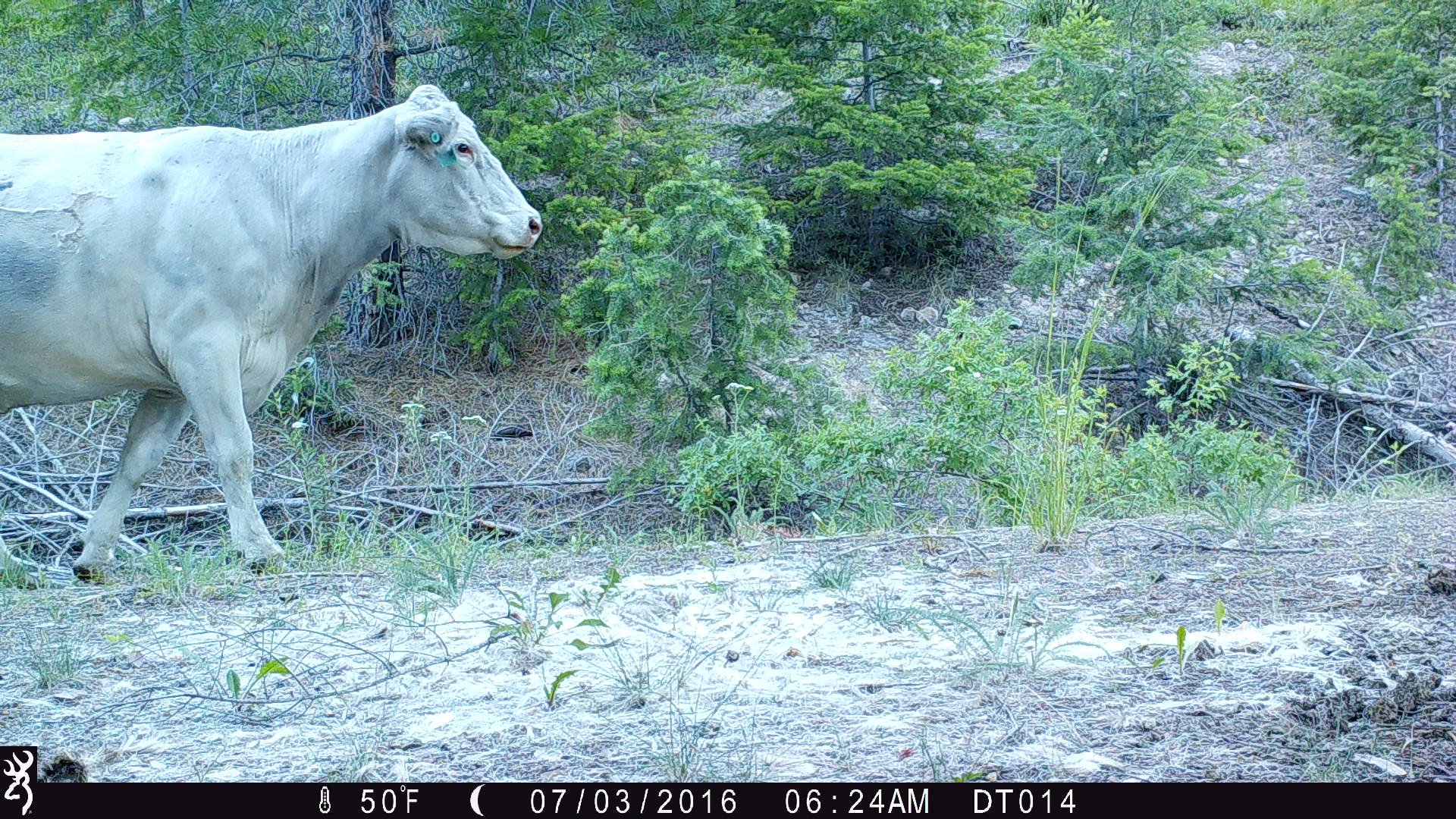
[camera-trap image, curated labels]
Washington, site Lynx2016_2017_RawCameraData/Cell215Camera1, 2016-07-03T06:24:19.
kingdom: Animalia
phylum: Chordata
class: Mammalia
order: Artiodactyla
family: Bovidae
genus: Bos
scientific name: Bos taurus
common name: domestic cattle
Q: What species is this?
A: Domestic cattle (Bos taurus).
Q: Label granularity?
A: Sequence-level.